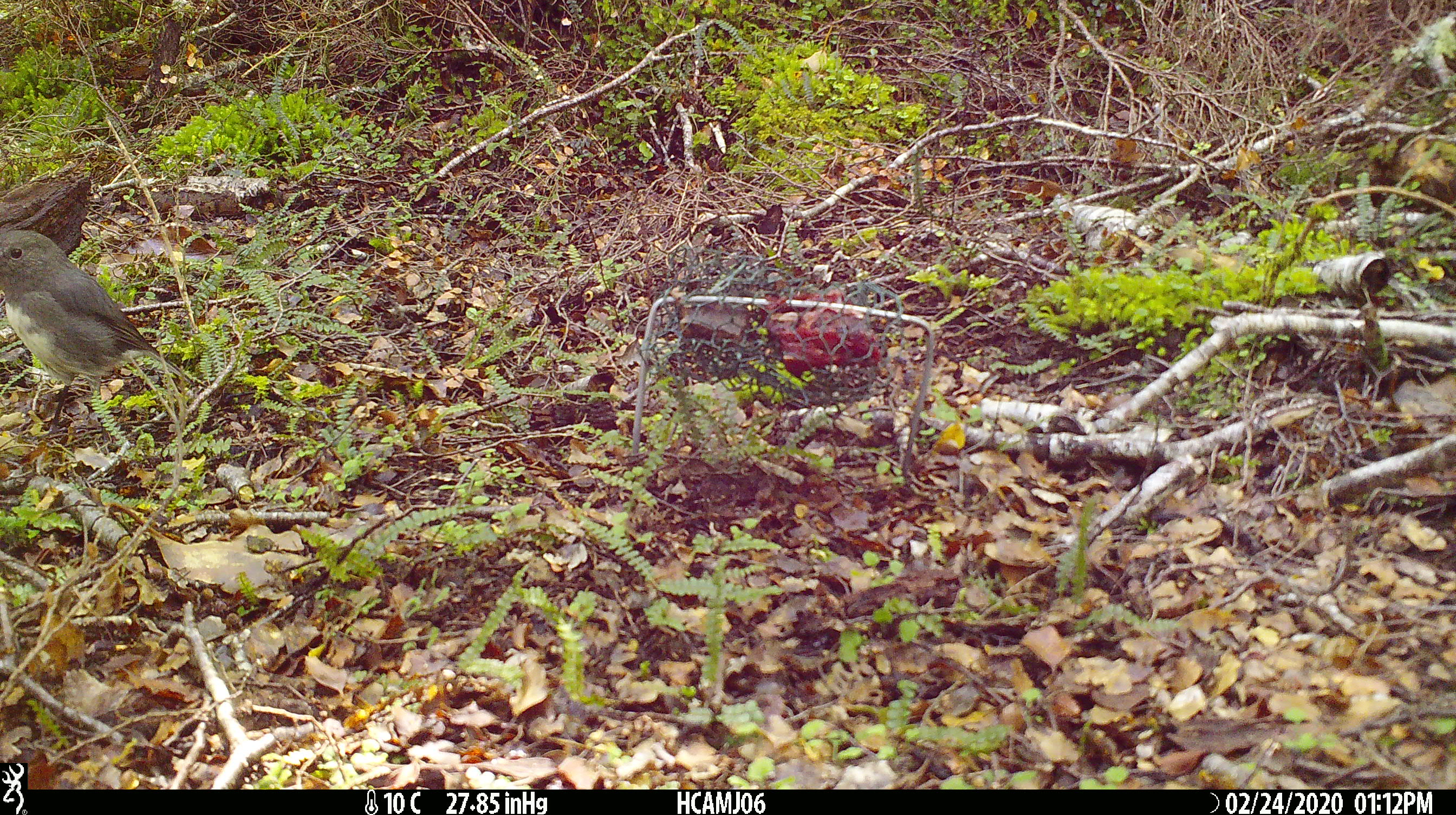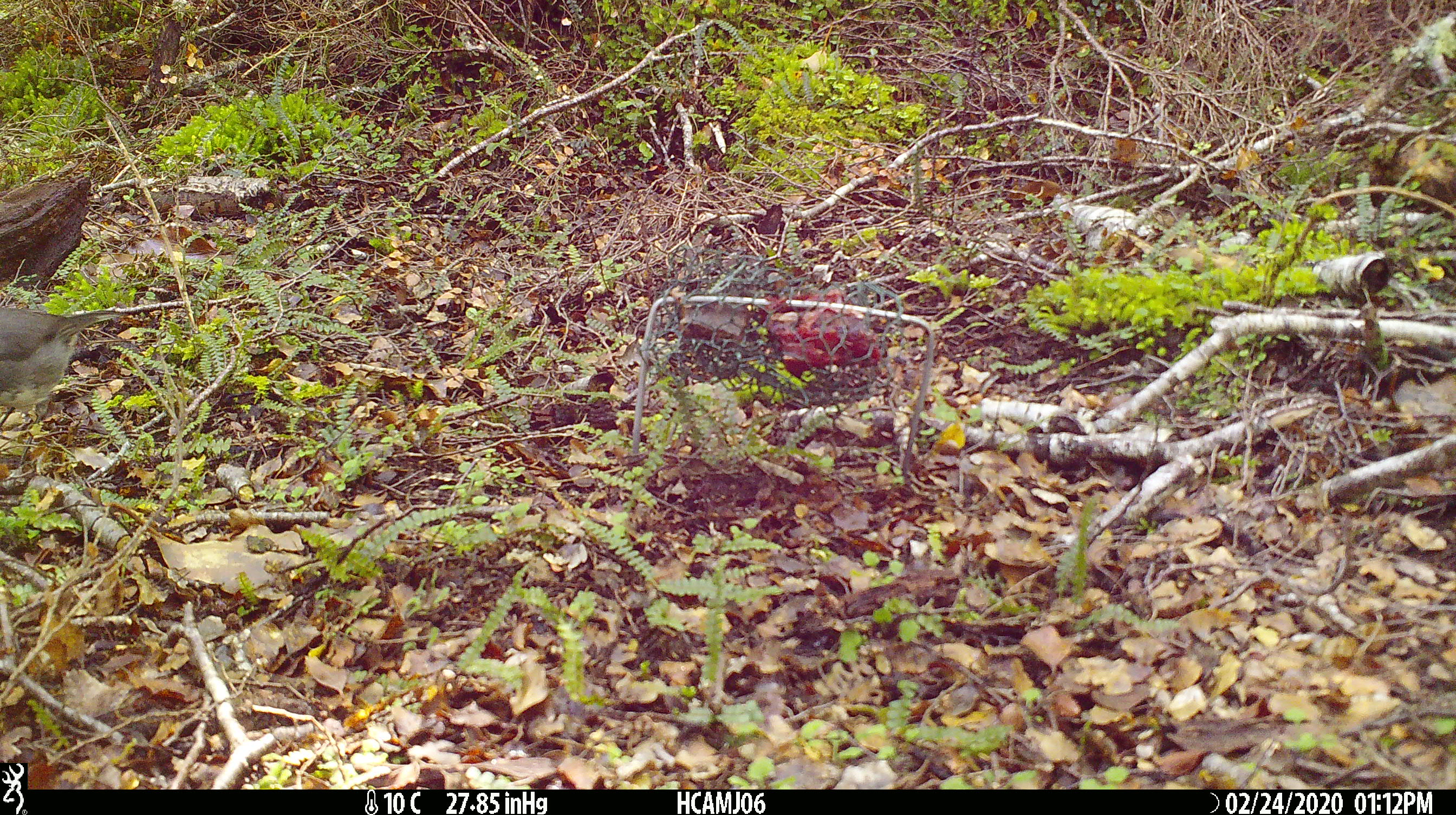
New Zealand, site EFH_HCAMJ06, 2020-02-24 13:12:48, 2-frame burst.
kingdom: Animalia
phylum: Chordata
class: Aves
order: Passeriformes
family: Petroicidae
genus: Petroica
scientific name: Petroica australis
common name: new zealand robin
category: robin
Robin (new zealand robin) (Petroica australis).